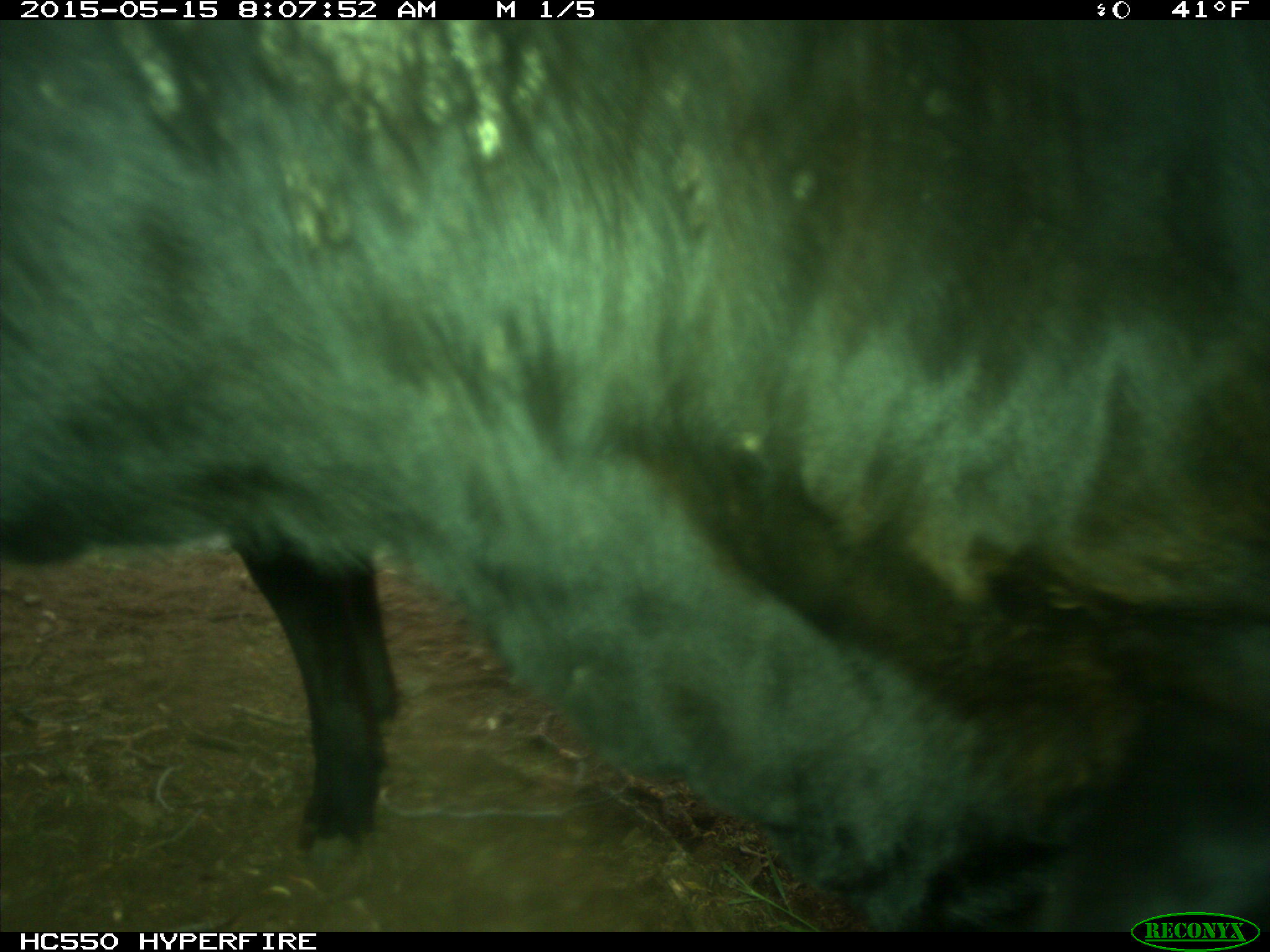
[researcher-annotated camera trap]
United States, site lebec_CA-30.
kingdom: Animalia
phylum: Chordata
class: Mammalia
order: Artiodactyla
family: Bovidae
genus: Bos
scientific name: Bos taurus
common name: domestic cow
Bos taurus (domestic cow).